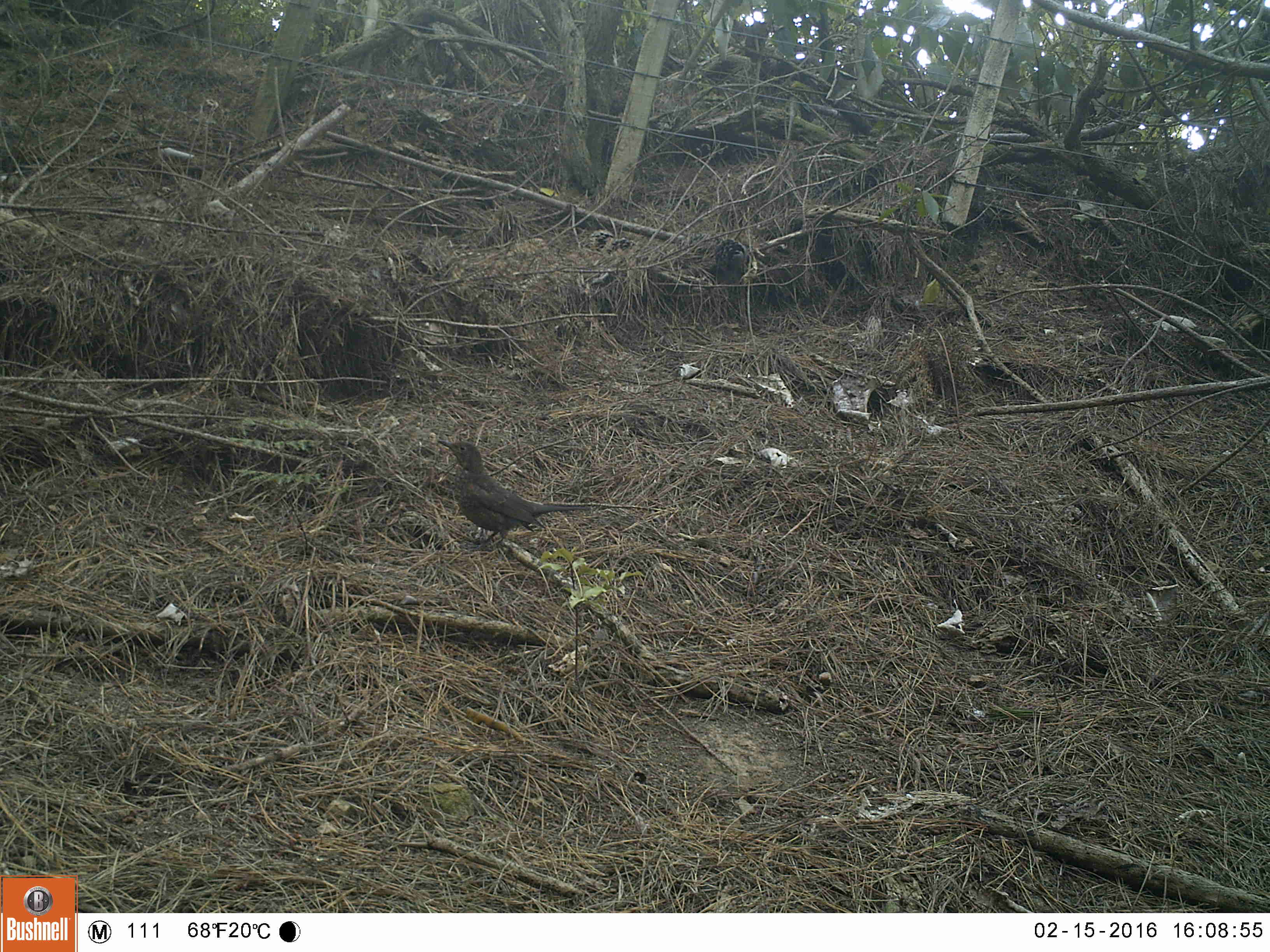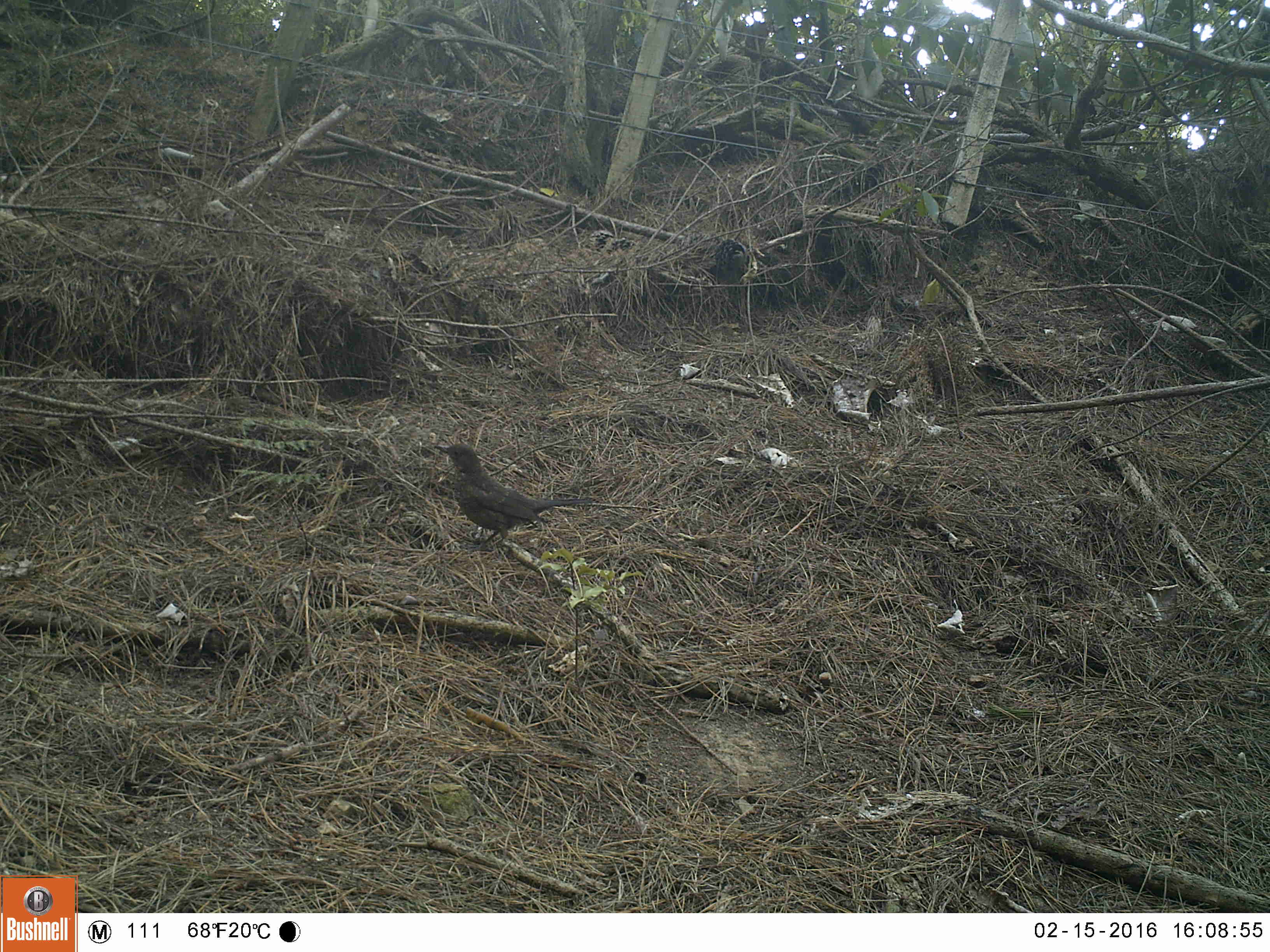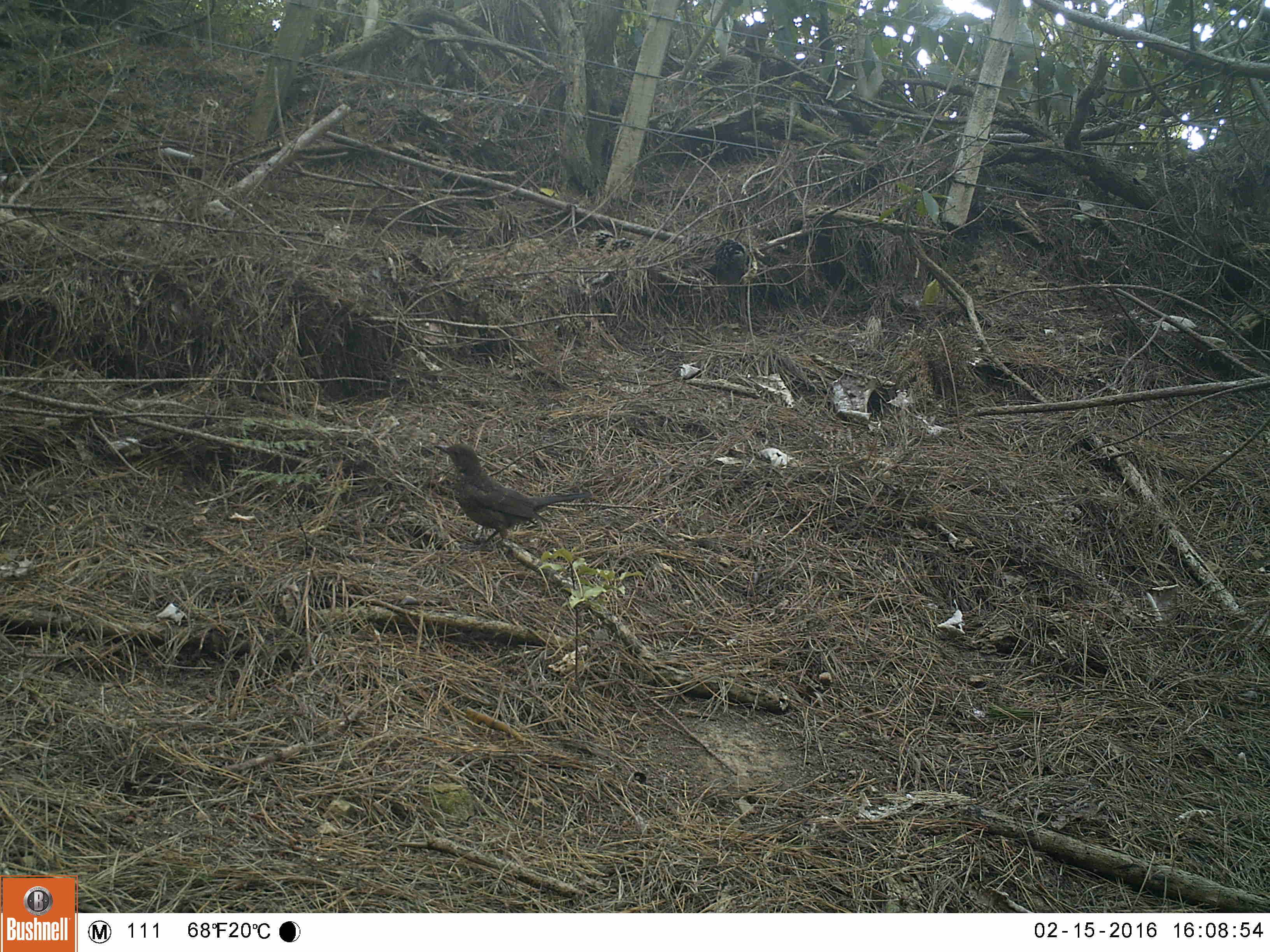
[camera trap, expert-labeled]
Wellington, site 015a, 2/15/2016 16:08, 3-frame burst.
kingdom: Animalia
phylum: Chordata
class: Aves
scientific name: Aves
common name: bird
Bird (Aves).